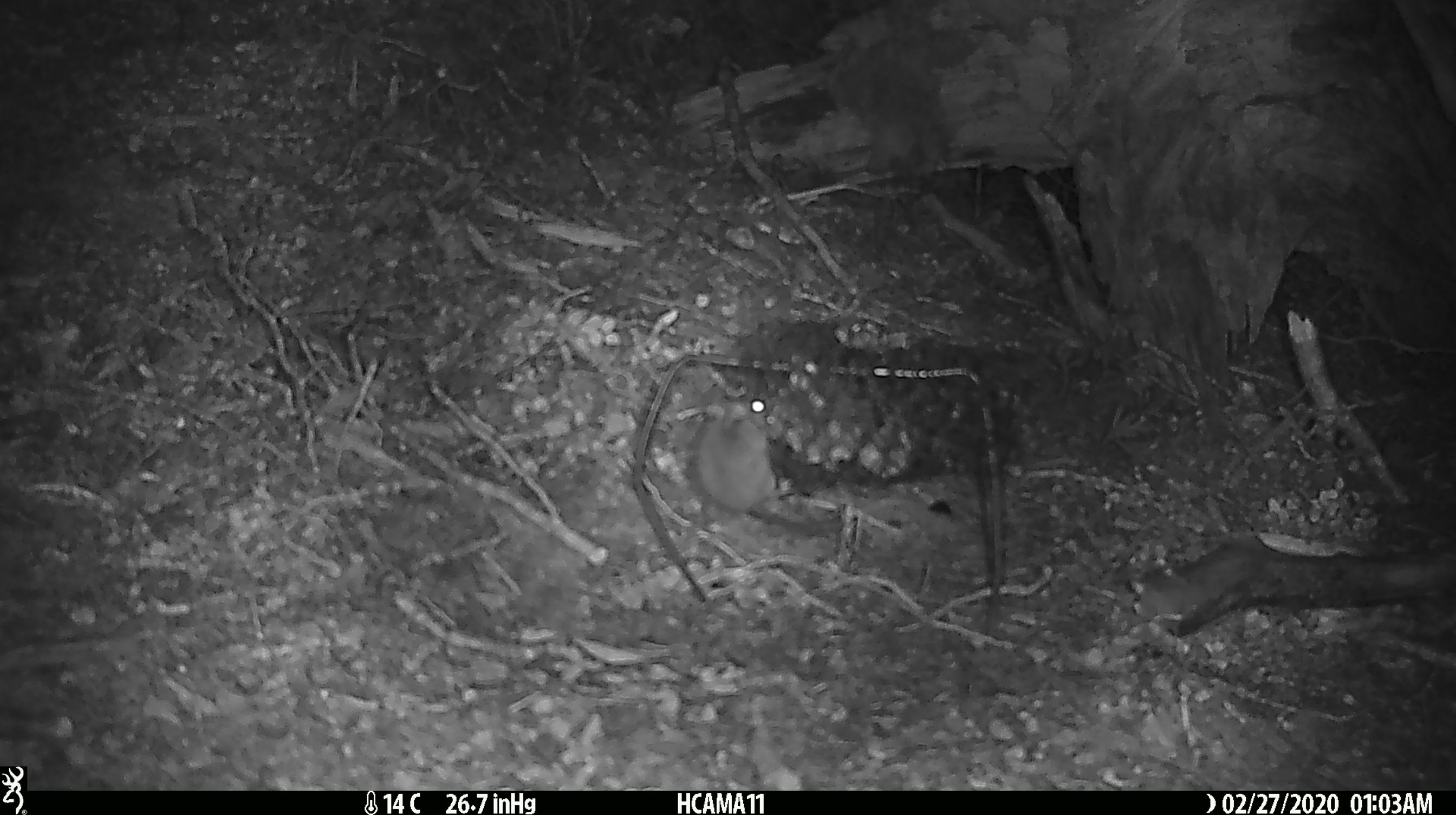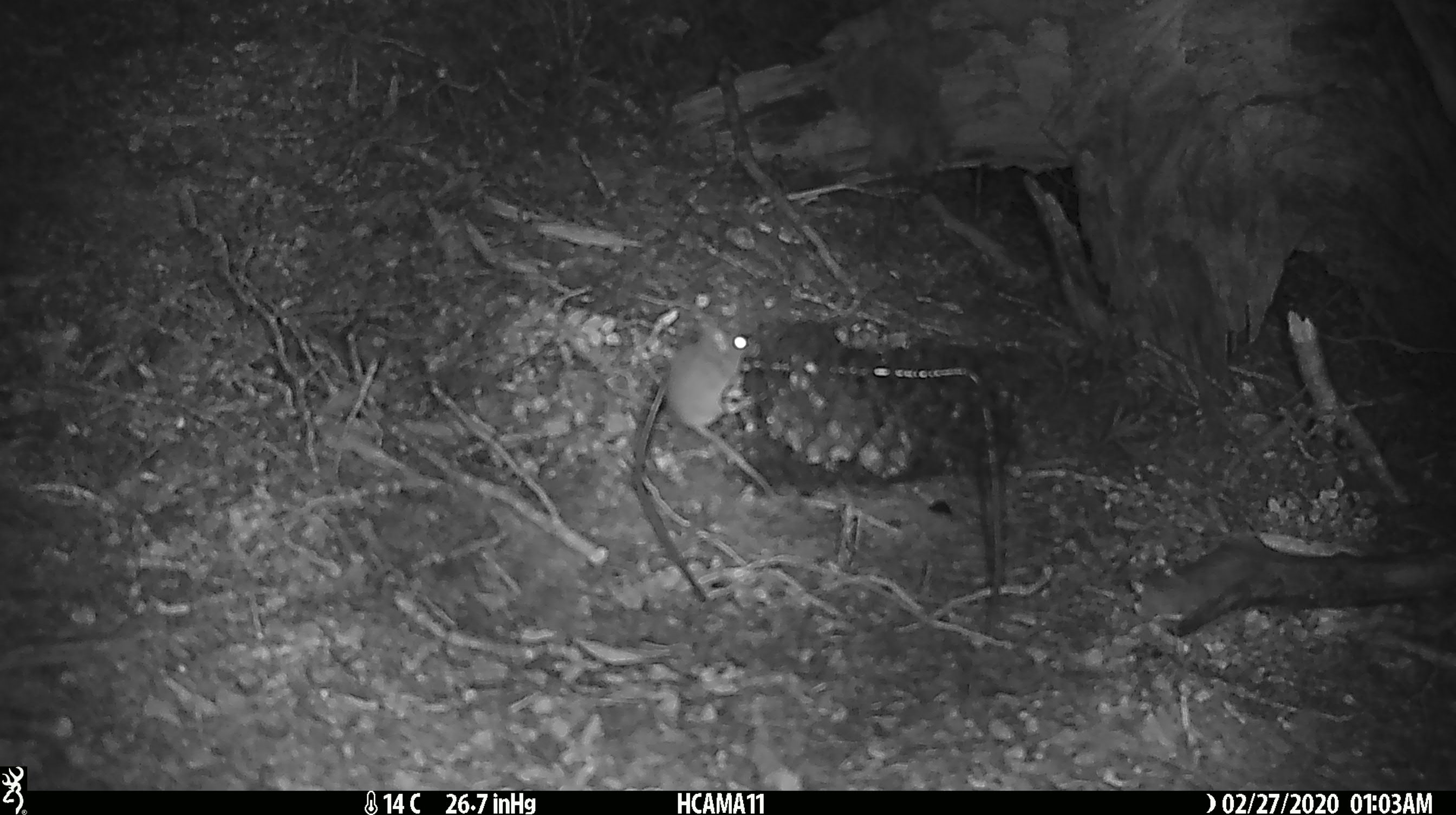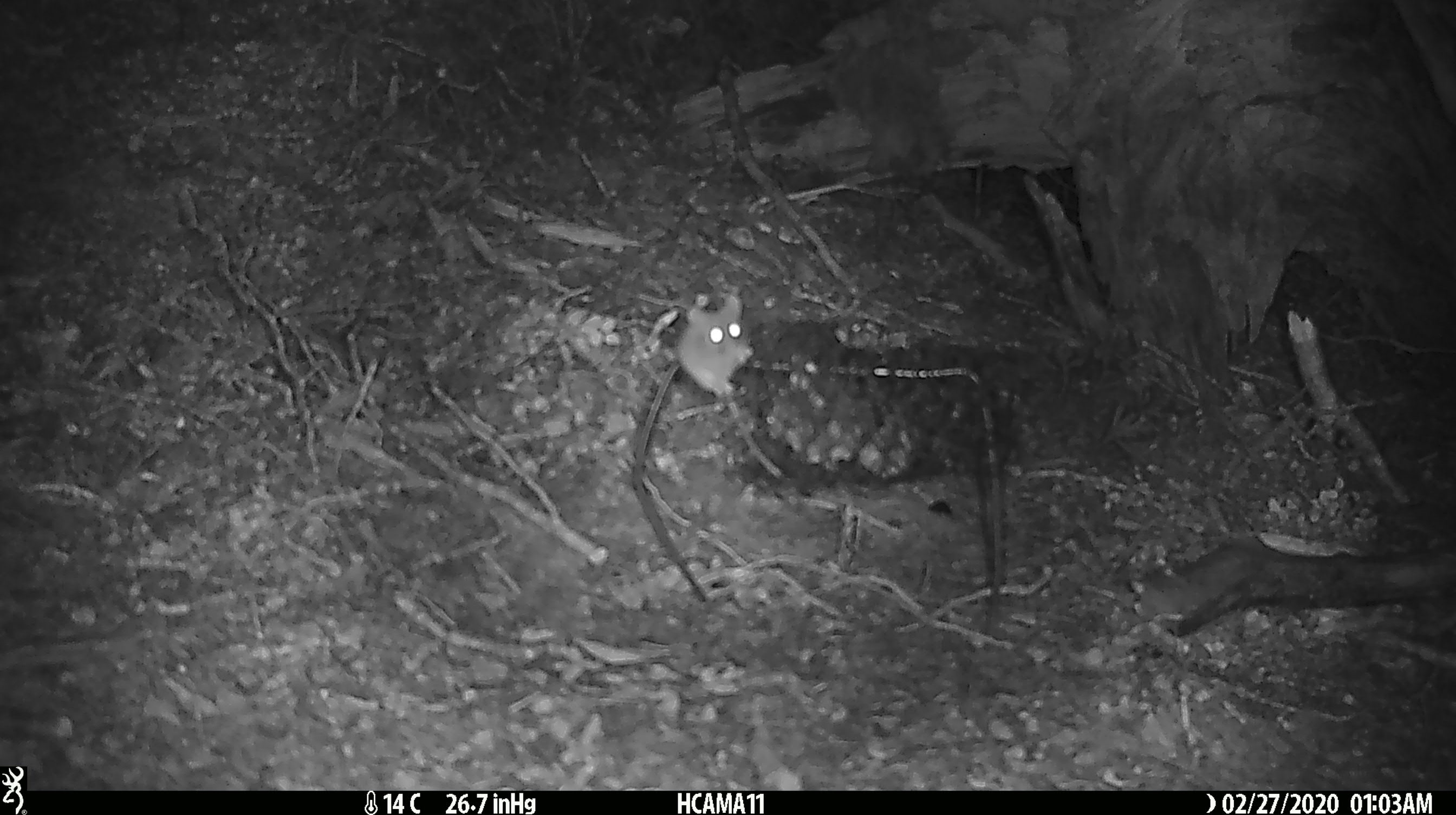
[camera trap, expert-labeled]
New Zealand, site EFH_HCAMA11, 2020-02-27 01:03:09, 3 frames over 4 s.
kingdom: Animalia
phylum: Chordata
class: Mammalia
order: Rodentia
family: Muridae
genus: Mus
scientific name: Mus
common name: mouse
Mouse (Mus).